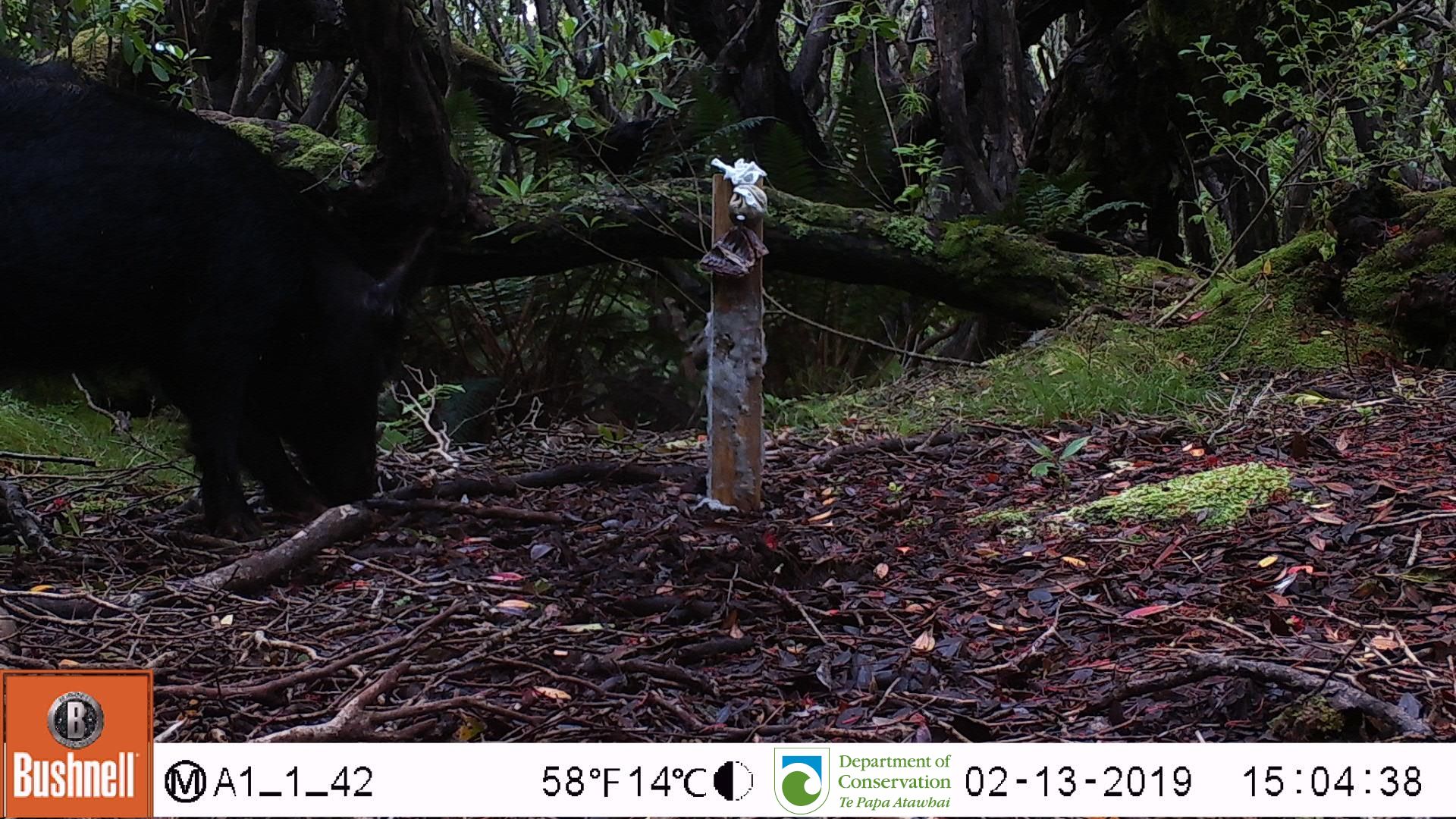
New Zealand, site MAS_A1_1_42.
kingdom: Animalia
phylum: Chordata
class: Mammalia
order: Artiodactyla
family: Suidae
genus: Sus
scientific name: Sus scrofa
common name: pig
Pig (Sus scrofa).